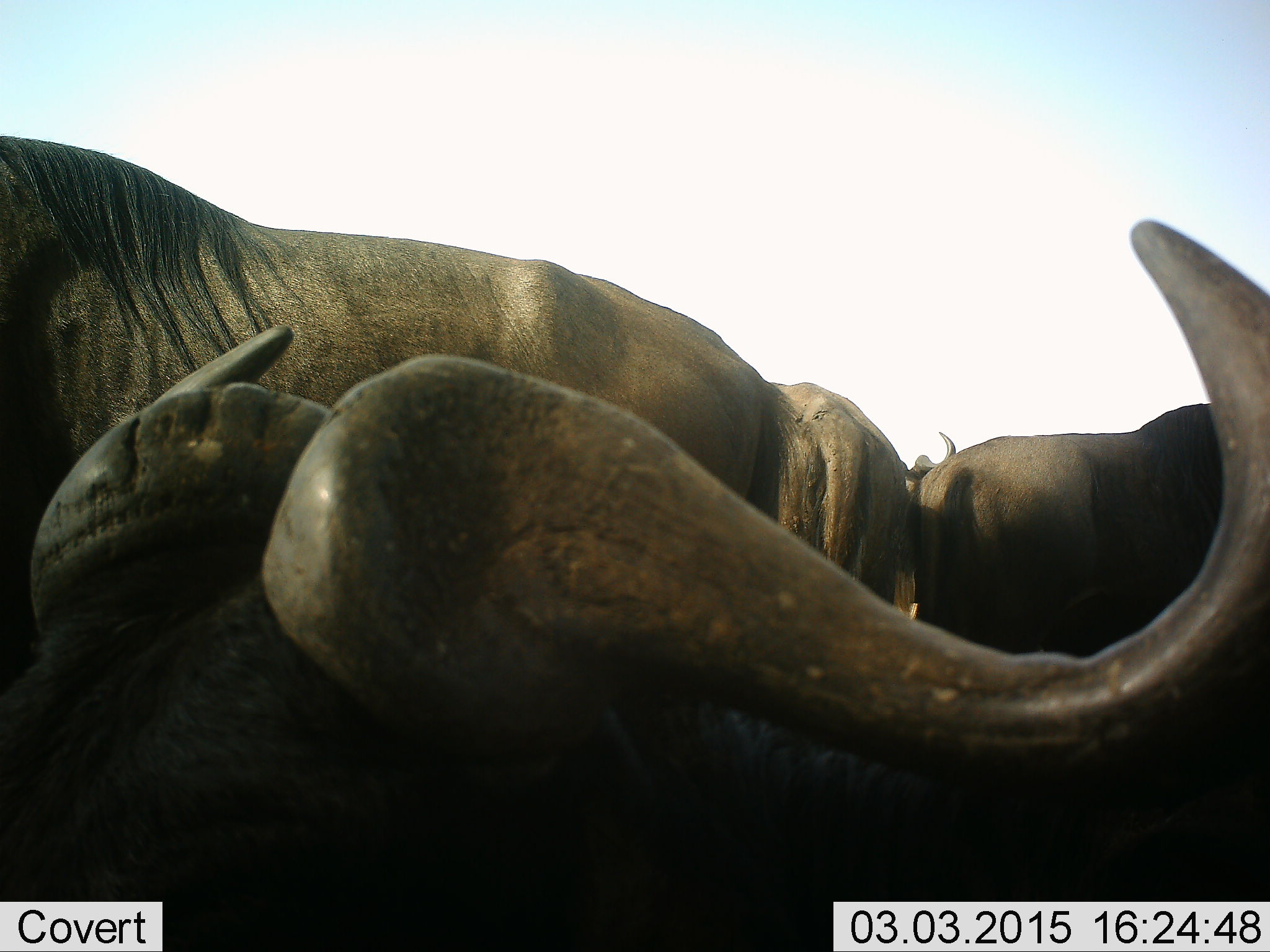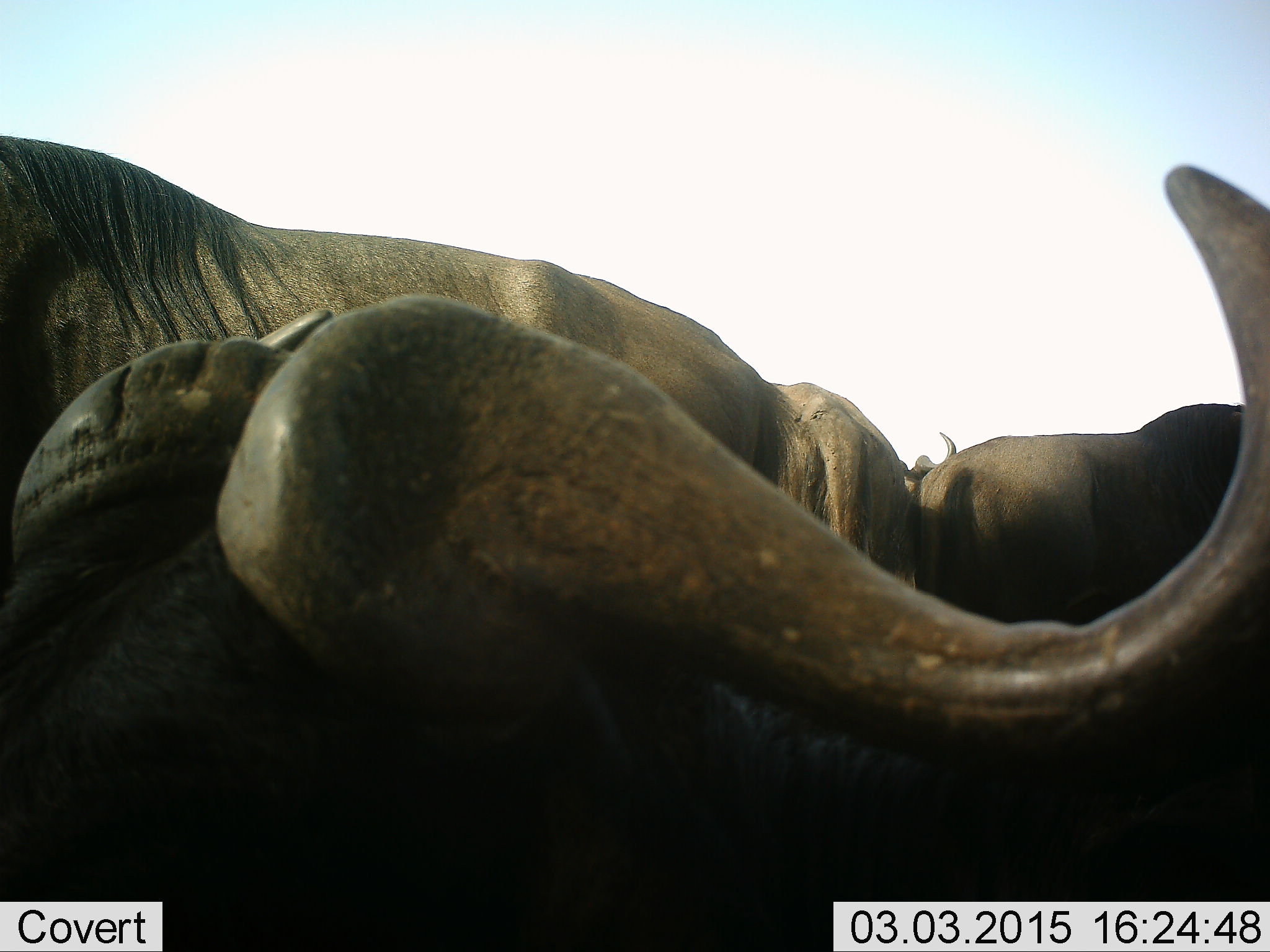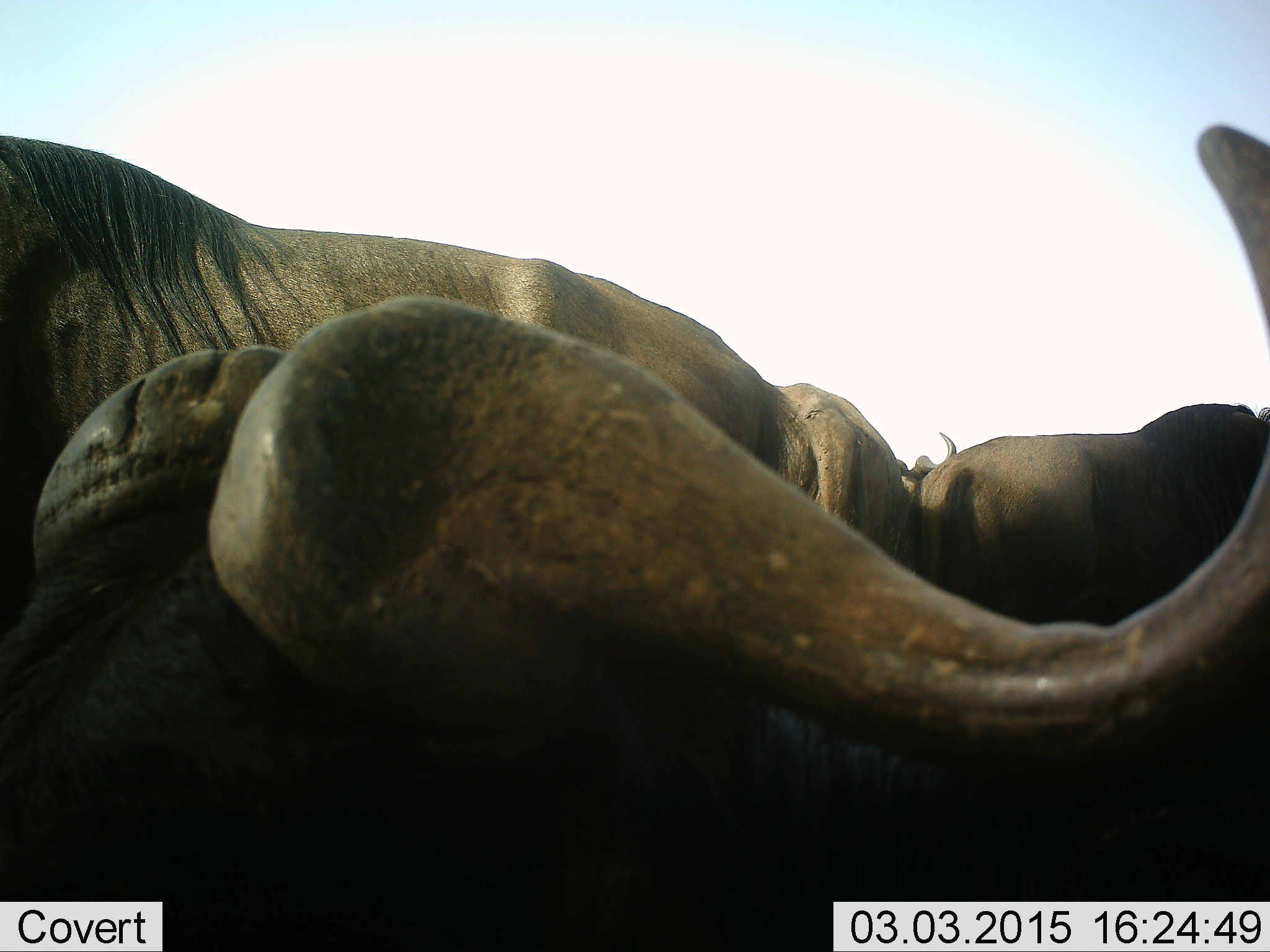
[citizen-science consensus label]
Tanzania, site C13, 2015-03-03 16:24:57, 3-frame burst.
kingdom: Animalia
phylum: Chordata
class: Mammalia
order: Artiodactyla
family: Bovidae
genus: Connochaetes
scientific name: Connochaetes taurinus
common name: blue wildebeest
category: wildebeest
Wildebeest (blue wildebeest) (Connochaetes taurinus), count 4. Behavior (volunteer vote fractions): standing 100%, resting 20%, moving 10%, interacting 0%. Young present (vote fraction): 0%. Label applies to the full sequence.